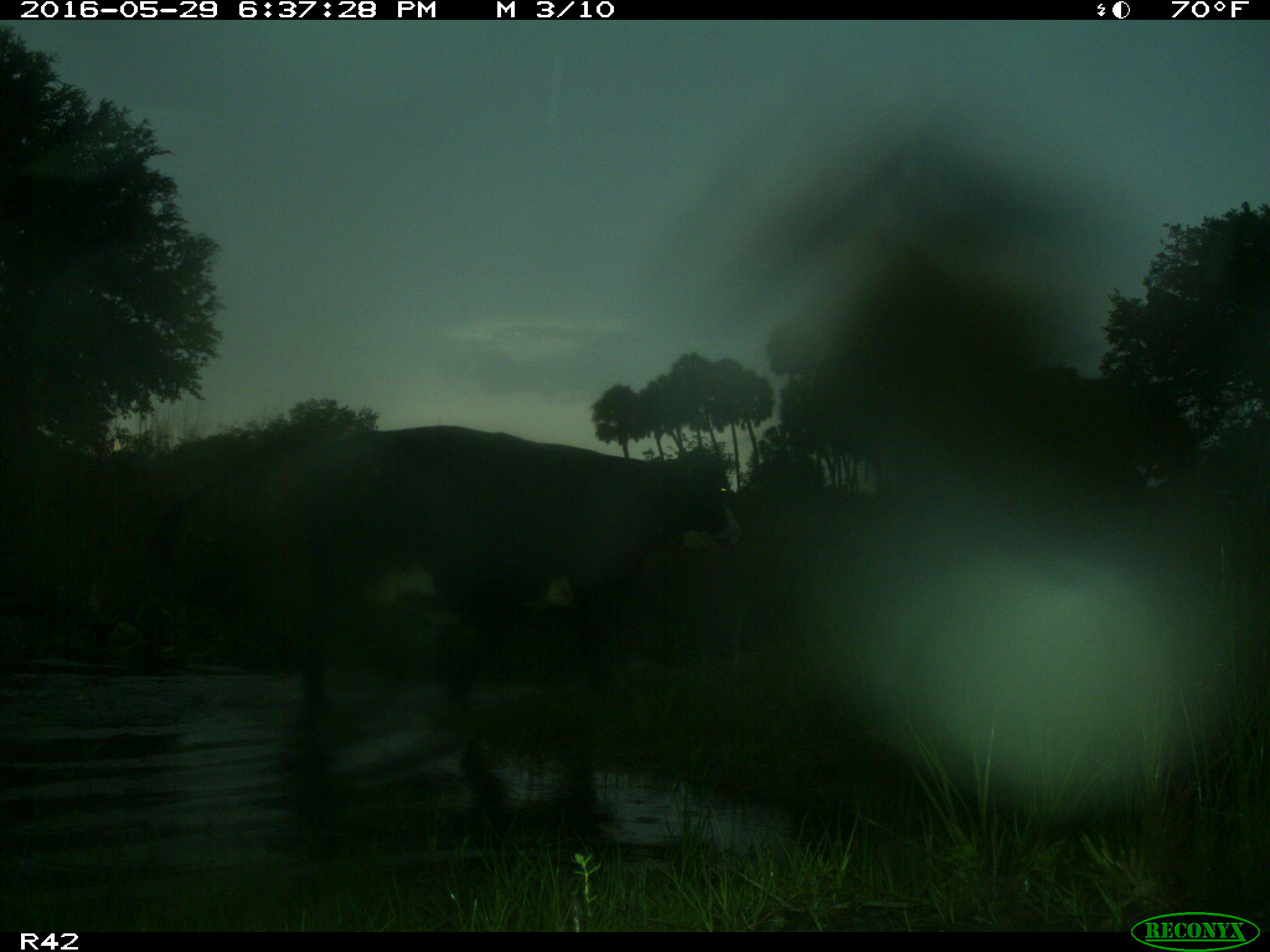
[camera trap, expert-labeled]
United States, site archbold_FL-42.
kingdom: Animalia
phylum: Chordata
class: Mammalia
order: Artiodactyla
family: Bovidae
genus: Bos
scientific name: Bos taurus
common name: domestic cow